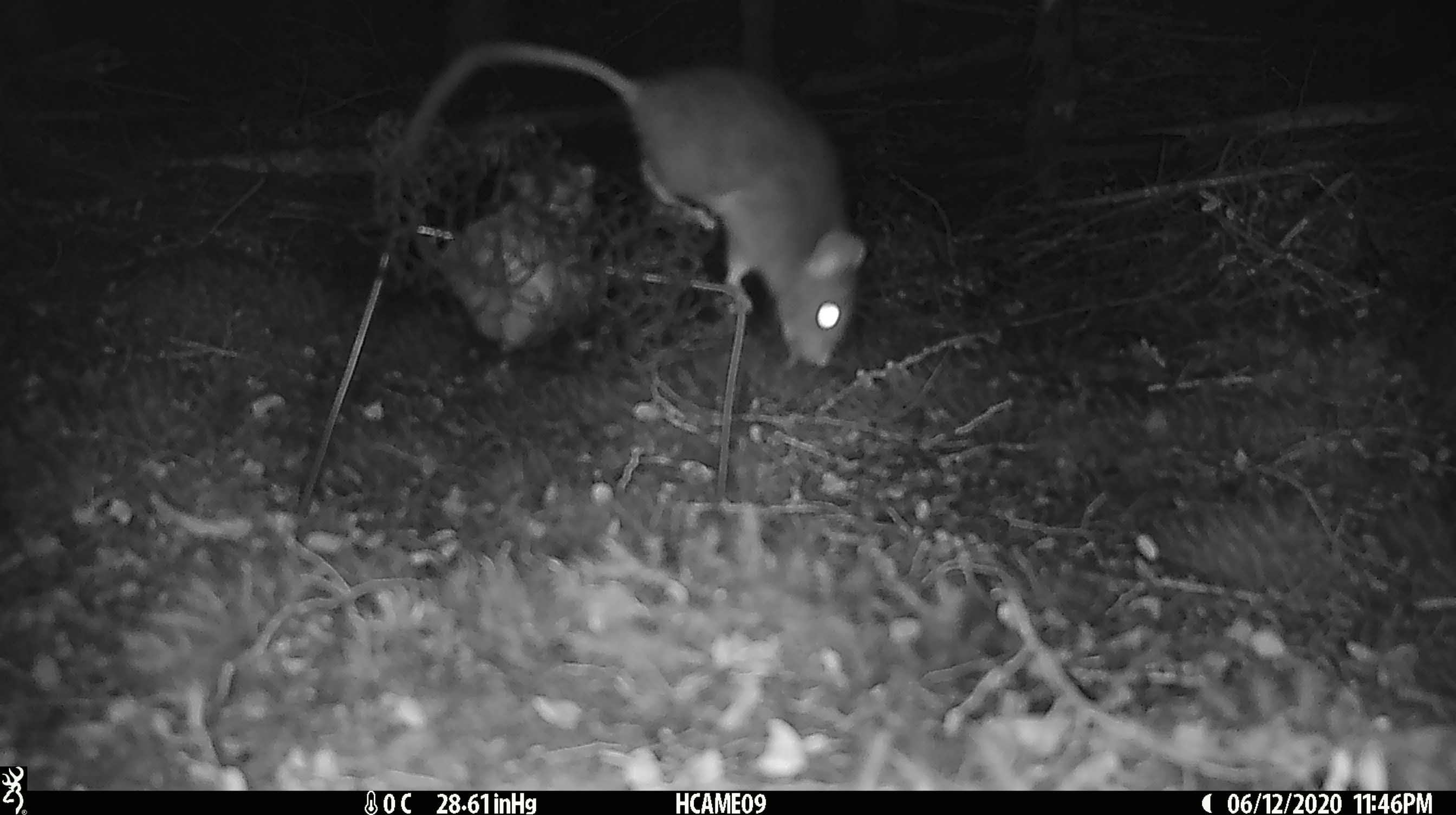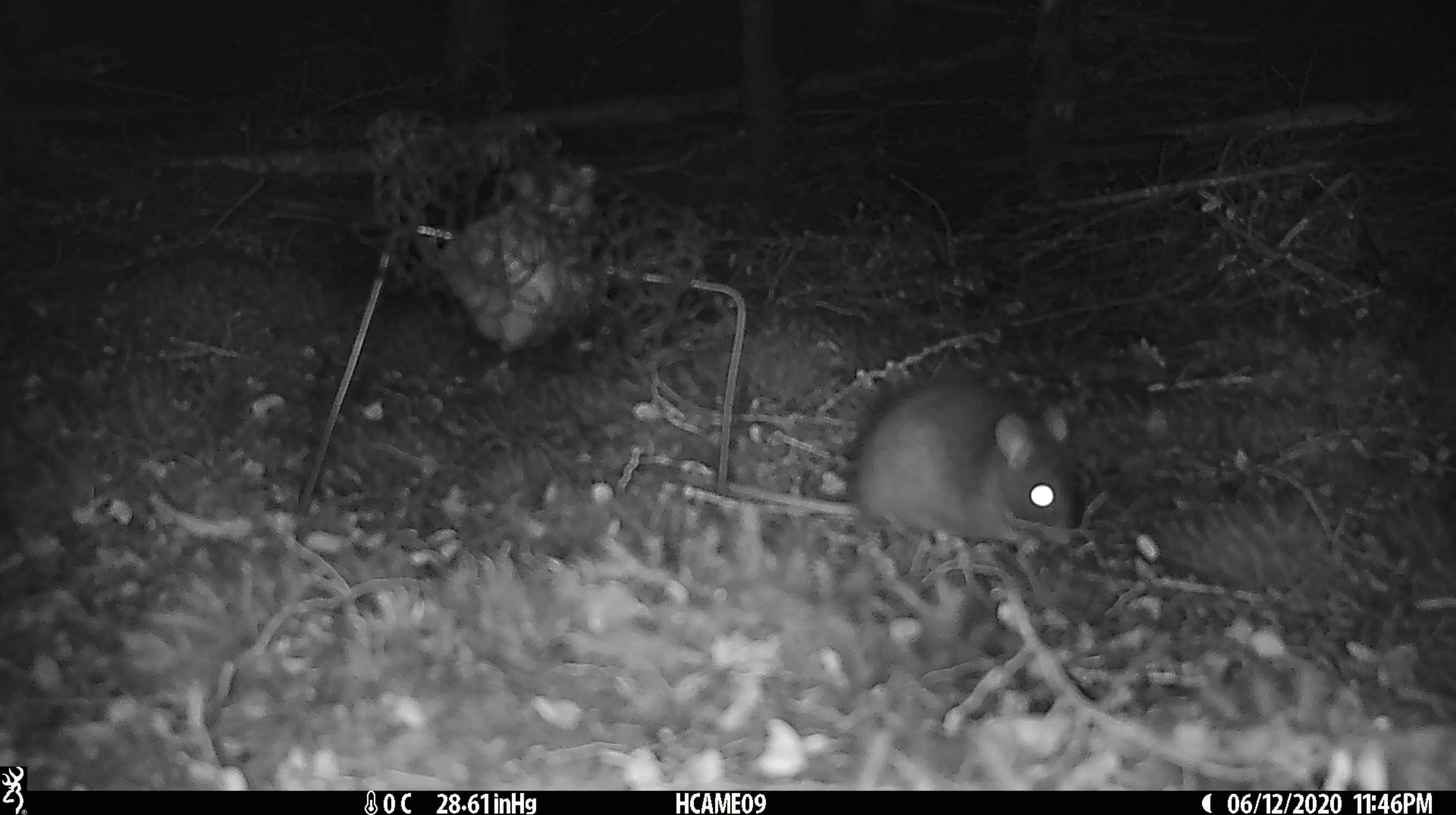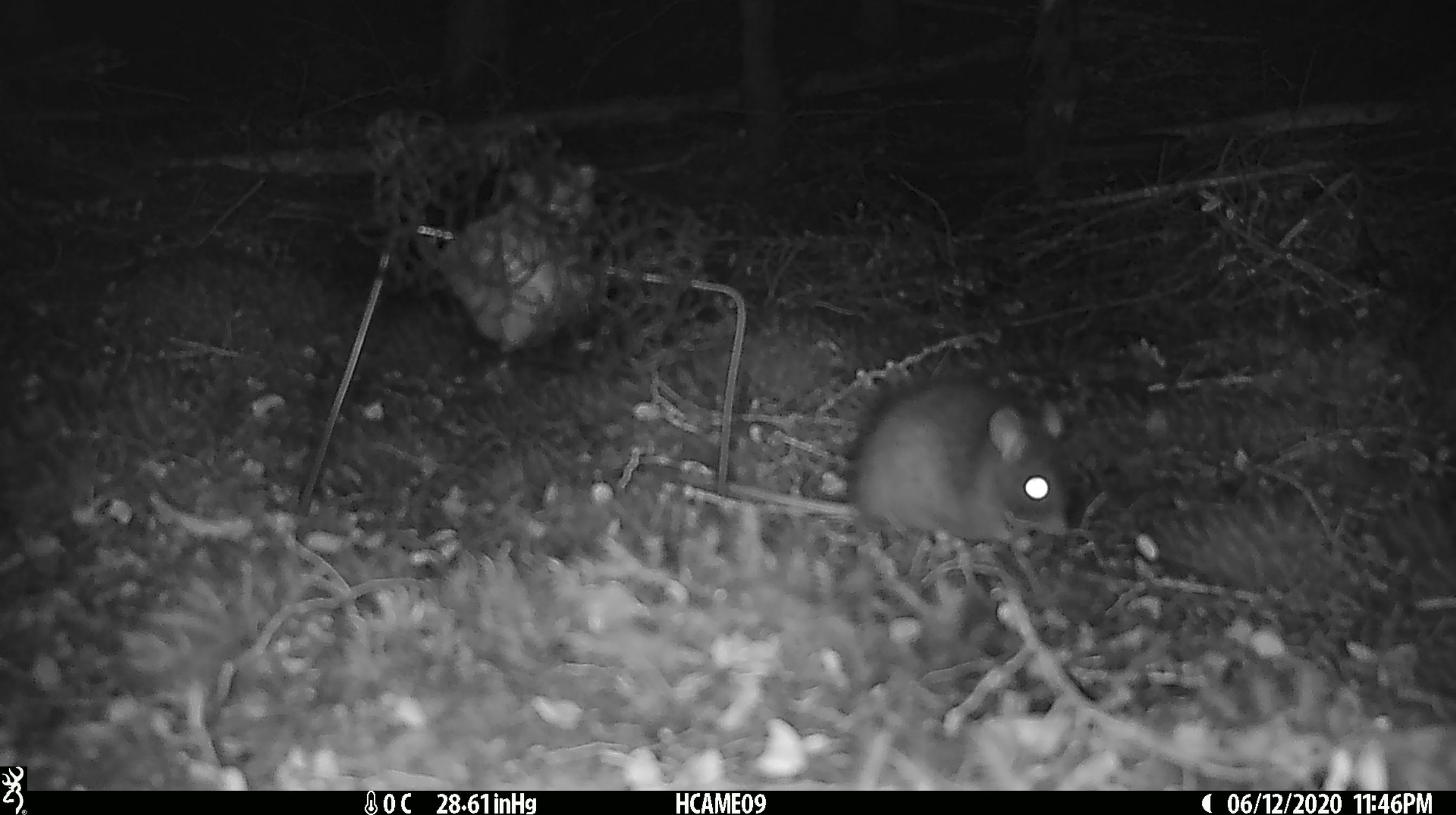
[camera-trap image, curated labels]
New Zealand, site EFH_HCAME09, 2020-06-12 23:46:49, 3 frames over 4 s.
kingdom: Animalia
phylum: Chordata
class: Mammalia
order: Rodentia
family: Muridae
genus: Rattus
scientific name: Rattus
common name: rat